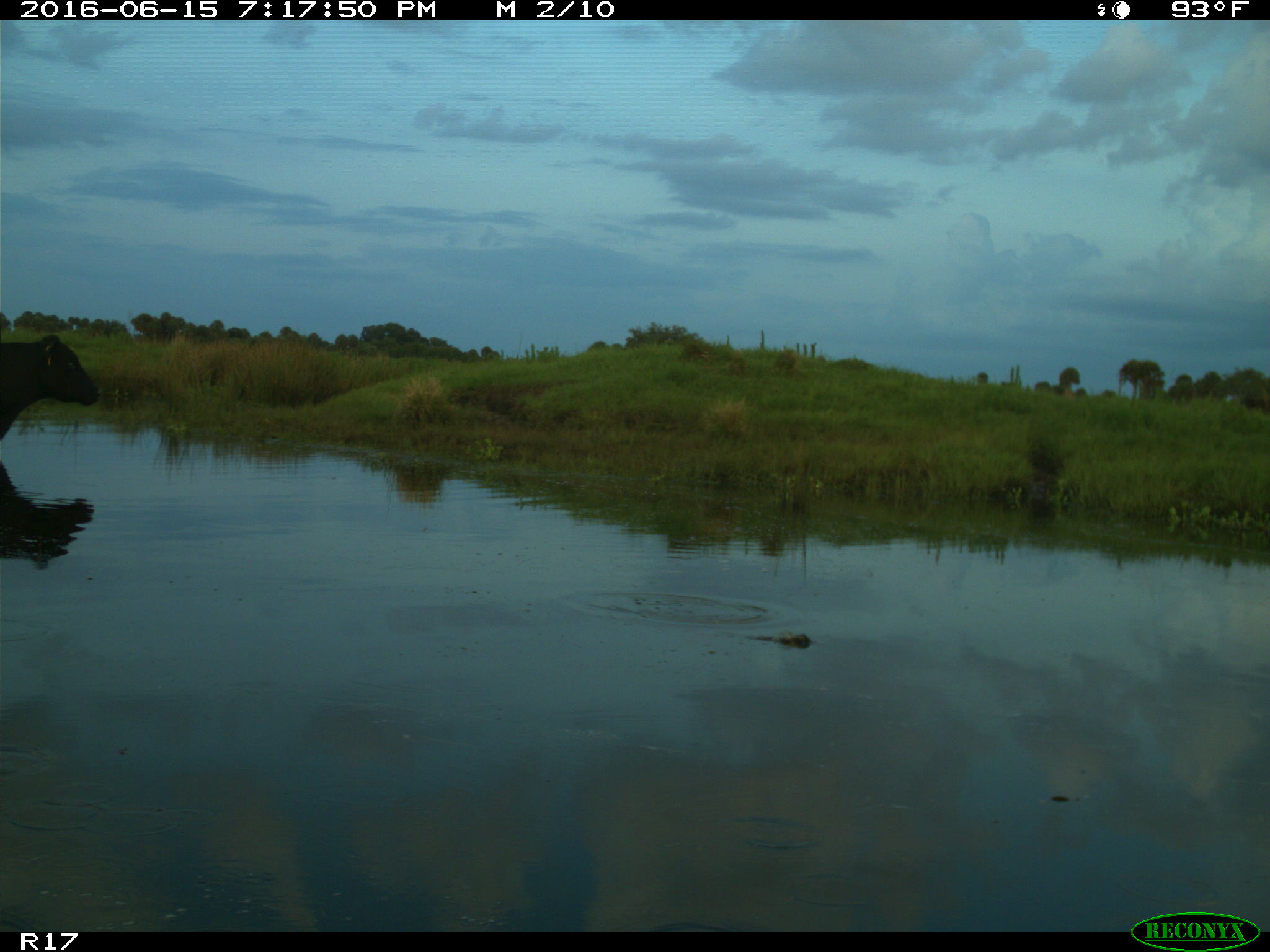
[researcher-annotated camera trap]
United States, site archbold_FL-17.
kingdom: Animalia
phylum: Chordata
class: Mammalia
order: Artiodactyla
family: Bovidae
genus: Bos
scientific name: Bos taurus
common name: domestic cow